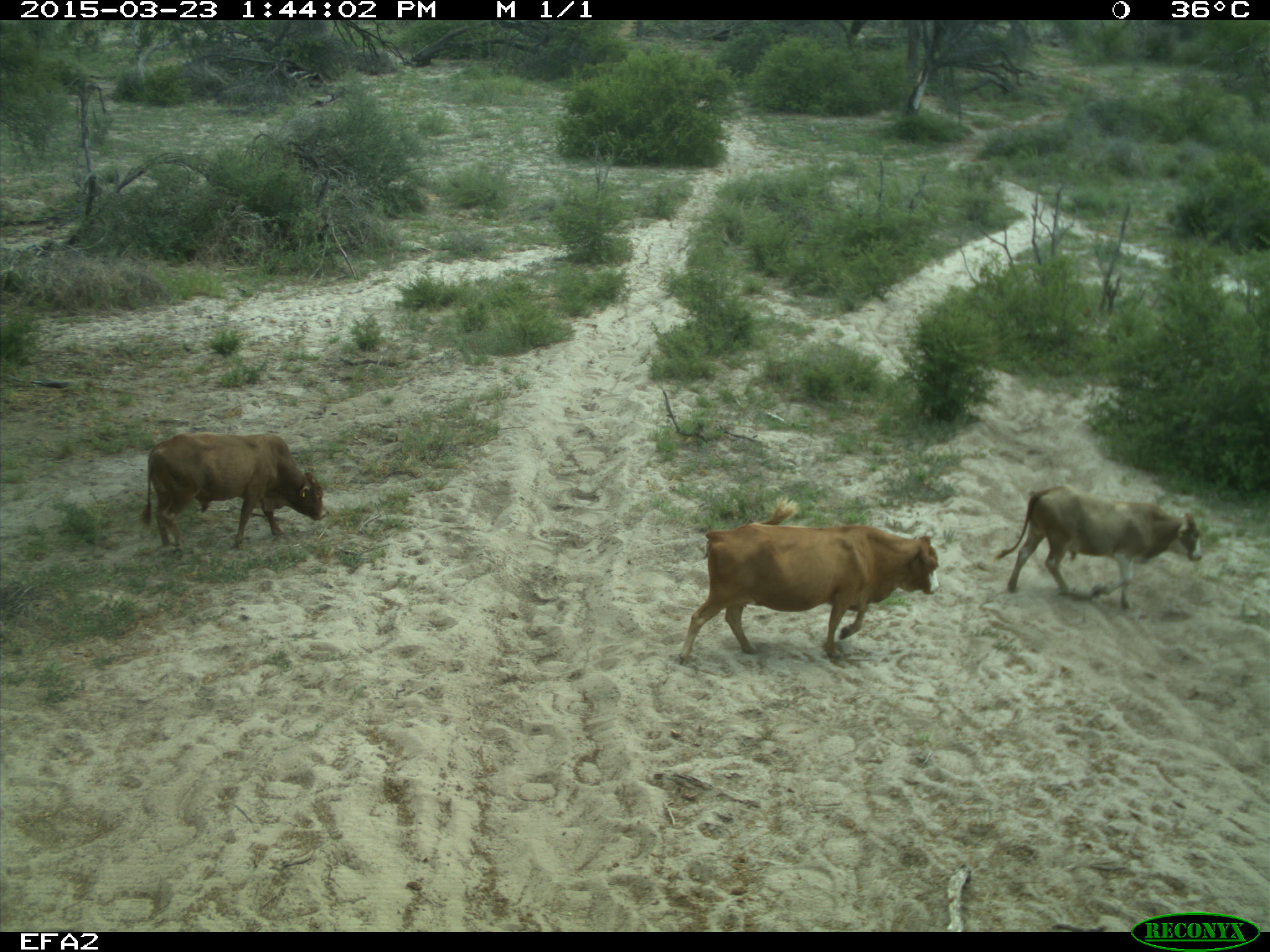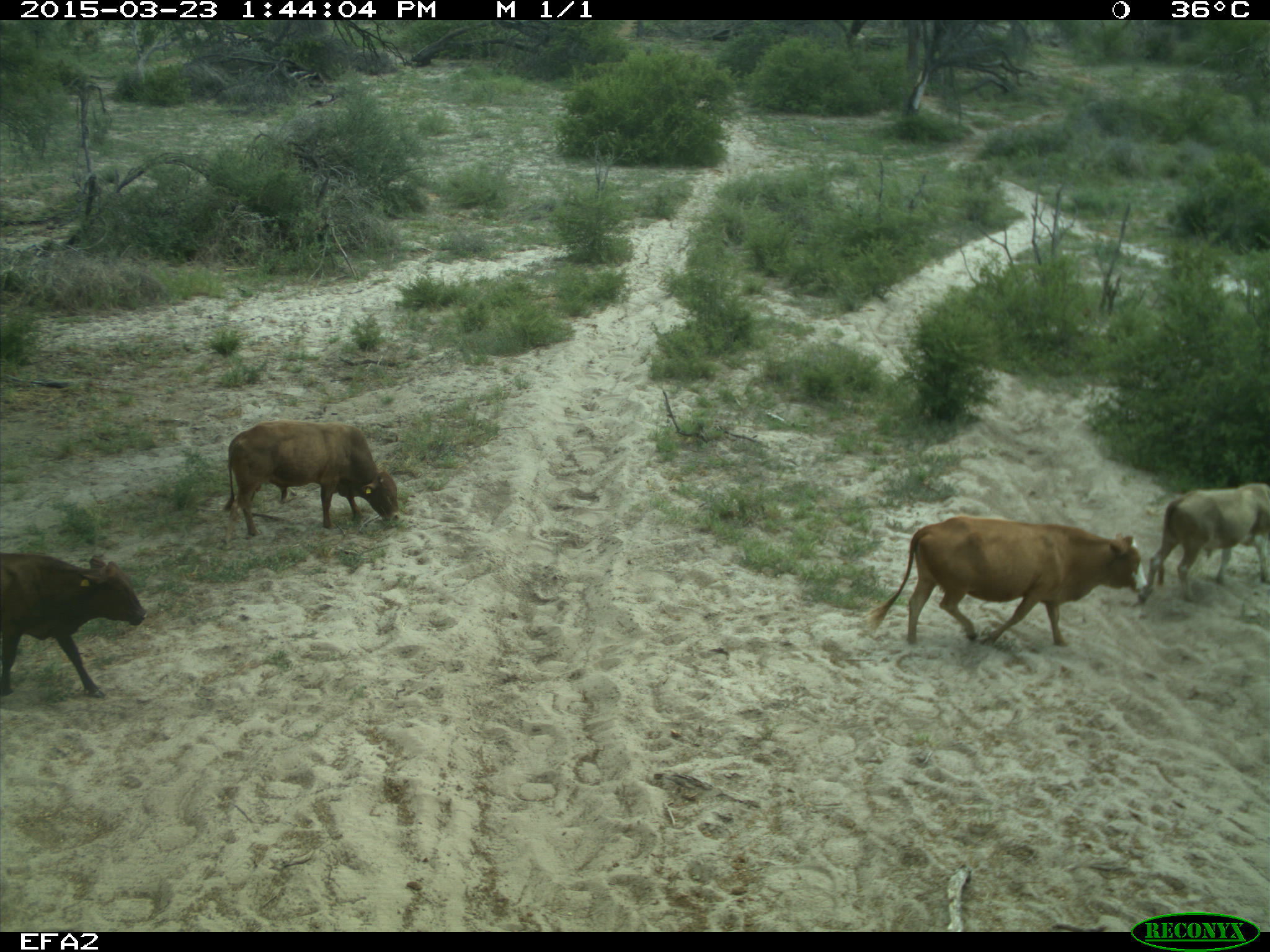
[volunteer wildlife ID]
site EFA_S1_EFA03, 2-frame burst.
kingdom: Animalia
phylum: Chordata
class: Mammalia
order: Artiodactyla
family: Bovidae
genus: Bos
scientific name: Bos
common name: cattle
Cattle (Bos), count 4. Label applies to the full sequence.